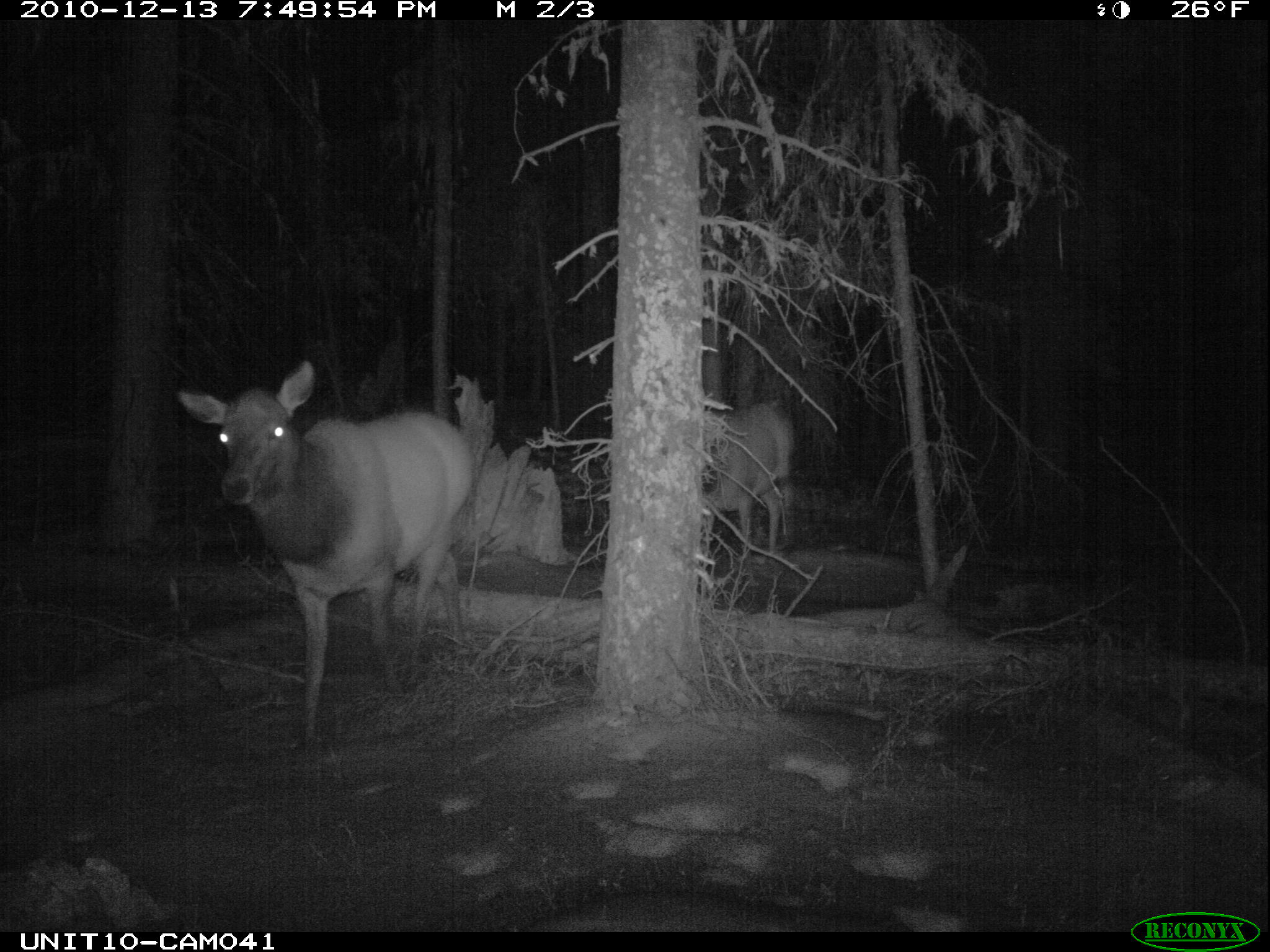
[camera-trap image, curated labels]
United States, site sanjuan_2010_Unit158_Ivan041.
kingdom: Animalia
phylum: Chordata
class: Mammalia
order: Artiodactyla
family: Cervidae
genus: Cervus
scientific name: Cervus elaphus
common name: red deer